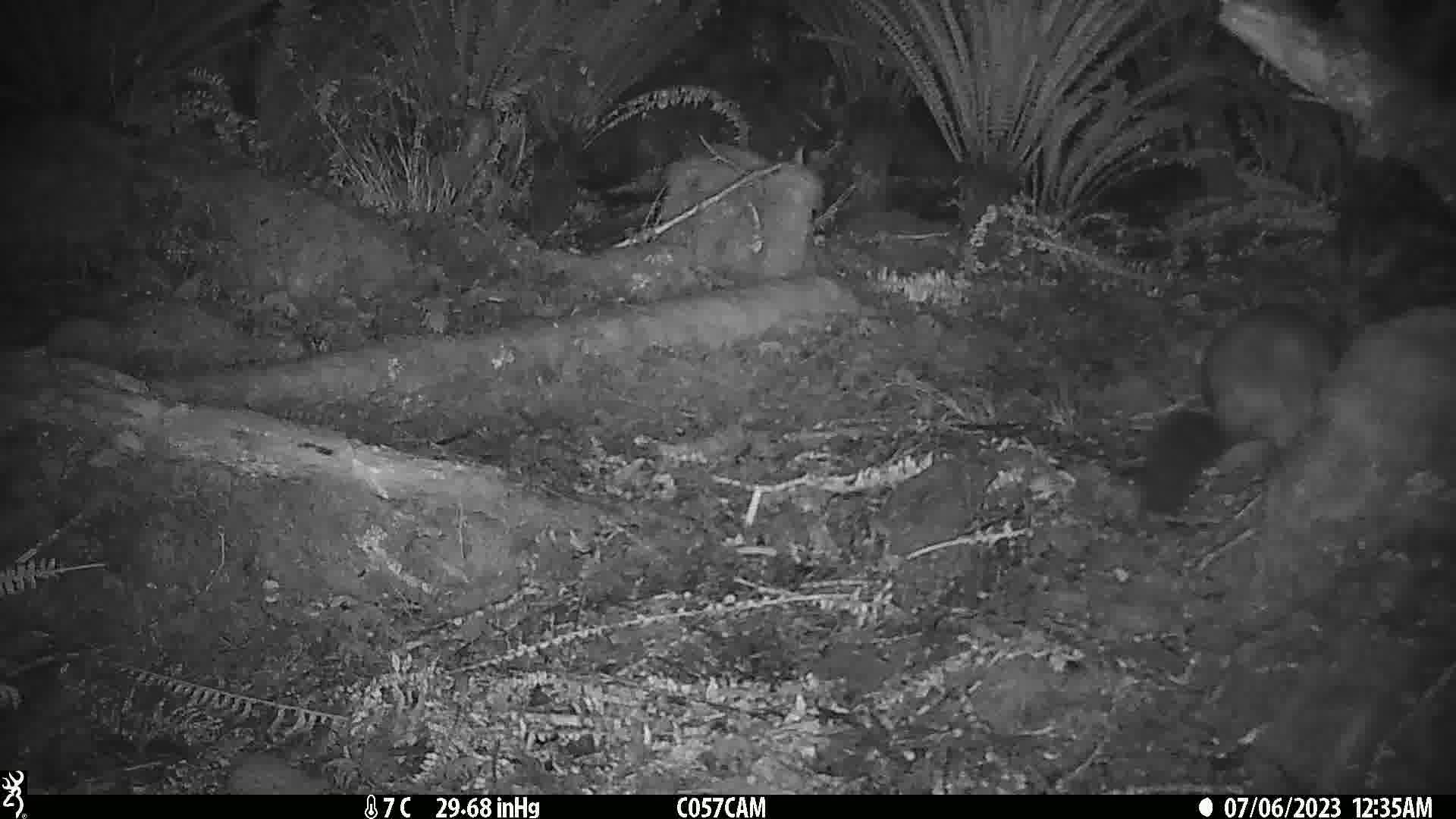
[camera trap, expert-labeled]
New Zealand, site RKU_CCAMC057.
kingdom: Animalia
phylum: Chordata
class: Mammalia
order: Diprotodontia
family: Phalangeridae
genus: Trichosurus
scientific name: Trichosurus vulpecula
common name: common brushtail possum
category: possum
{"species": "possum (common brushtail possum) (Trichosurus vulpecula)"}